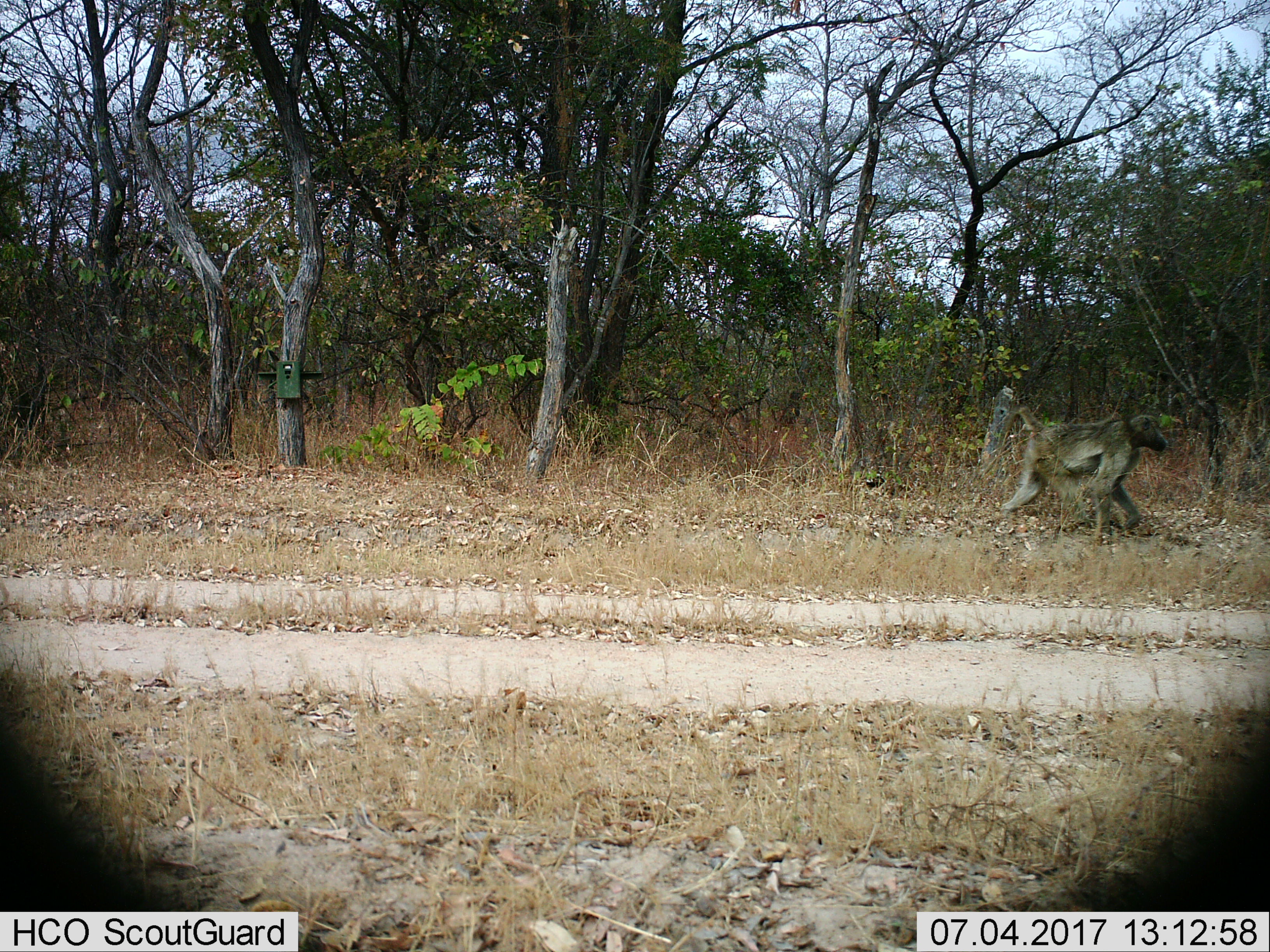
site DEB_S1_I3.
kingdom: Animalia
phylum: Chordata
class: Mammalia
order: Primates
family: Cercopithecidae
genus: Papio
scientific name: Papio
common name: baboon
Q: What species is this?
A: Baboon (Papio).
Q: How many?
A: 1.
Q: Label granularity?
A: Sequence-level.